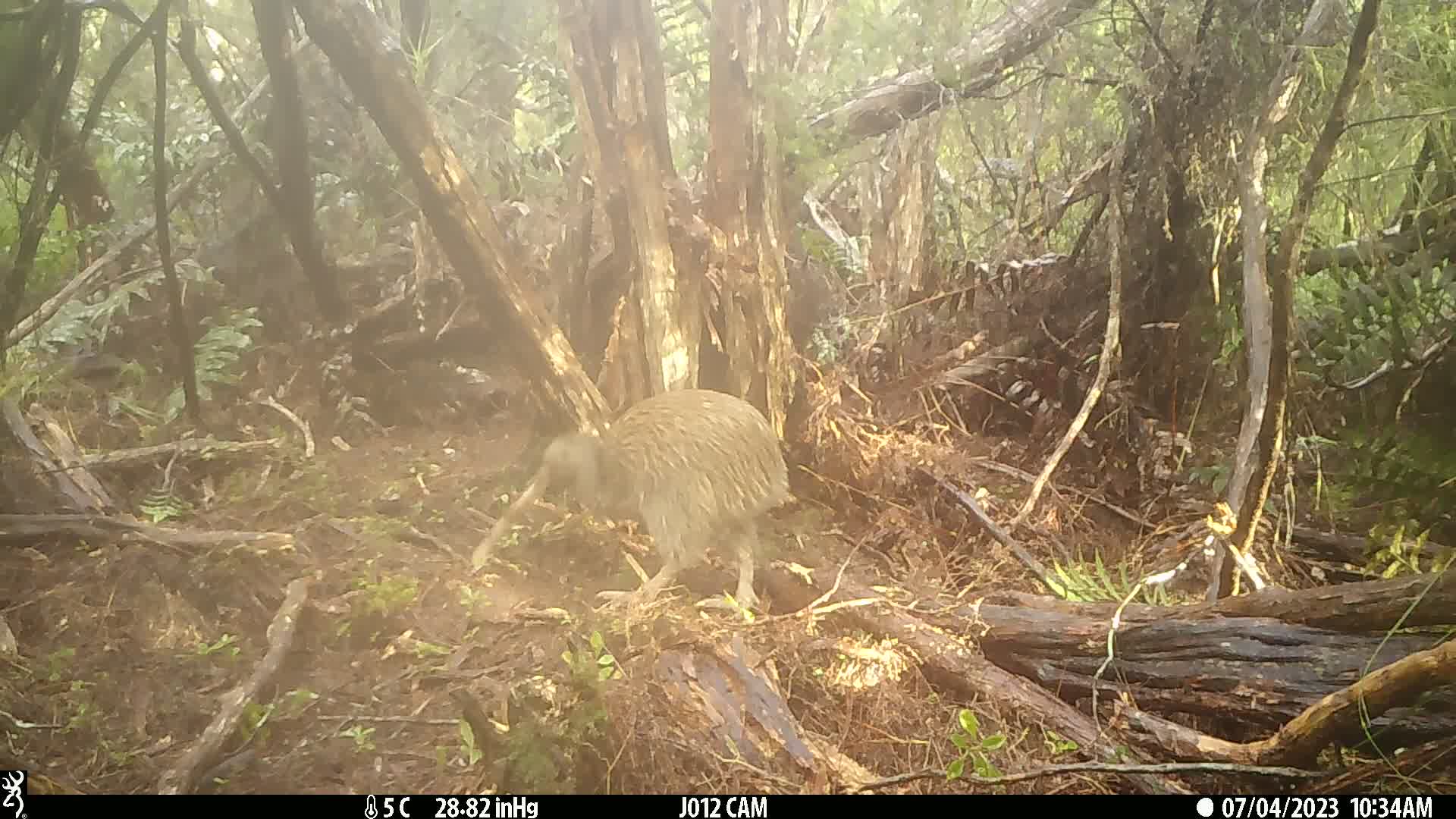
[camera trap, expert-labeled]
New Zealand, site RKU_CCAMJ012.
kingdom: Animalia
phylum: Chordata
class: Aves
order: Apterygiformes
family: Apterygidae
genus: Apteryx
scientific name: Apteryx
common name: kiwi